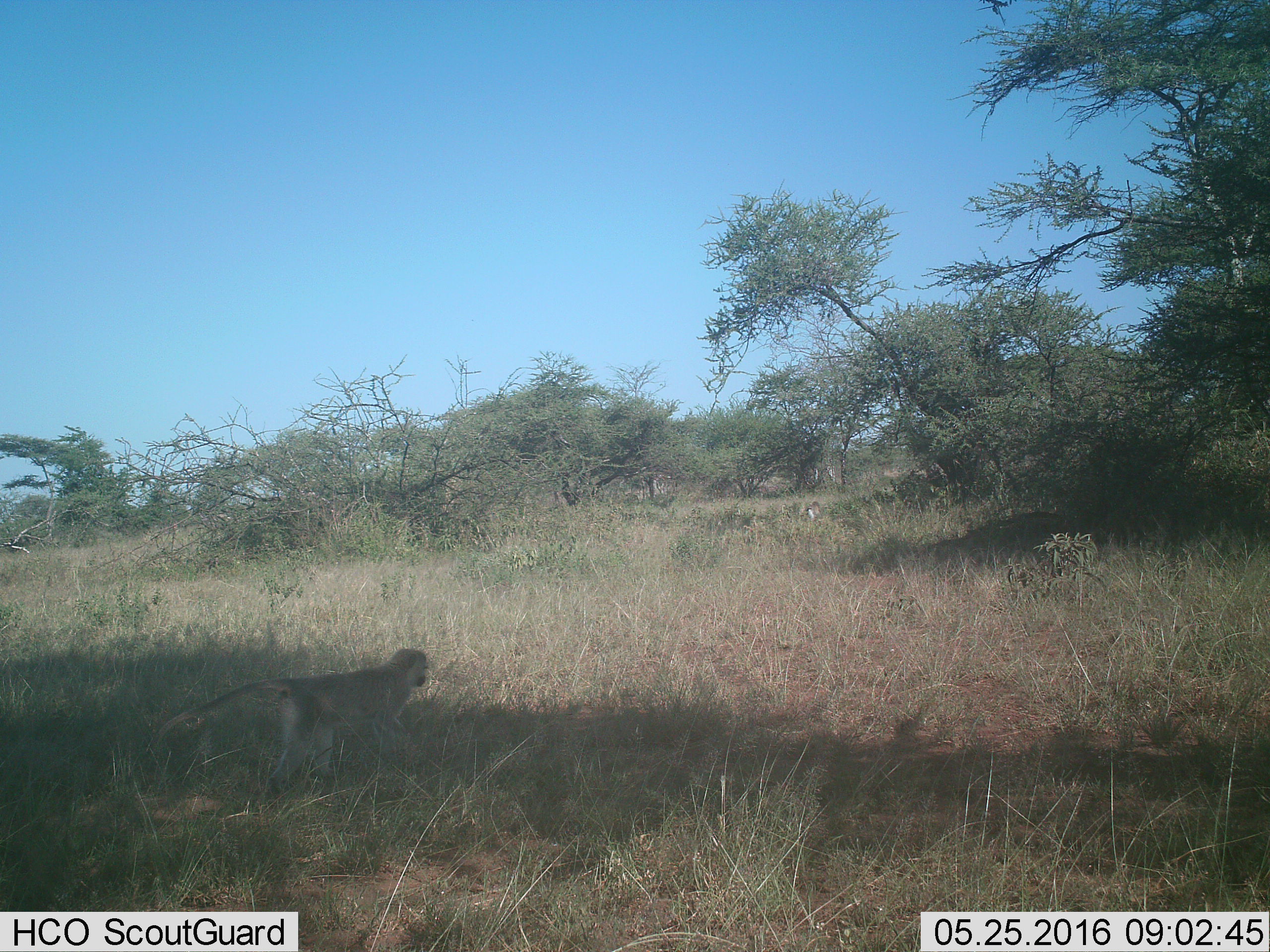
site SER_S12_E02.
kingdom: Animalia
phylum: Chordata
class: Mammalia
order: Primates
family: Cercopithecidae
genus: Chlorocebus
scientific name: Chlorocebus pygerythrus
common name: vervet monkey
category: monkeyvervet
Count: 2.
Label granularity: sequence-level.